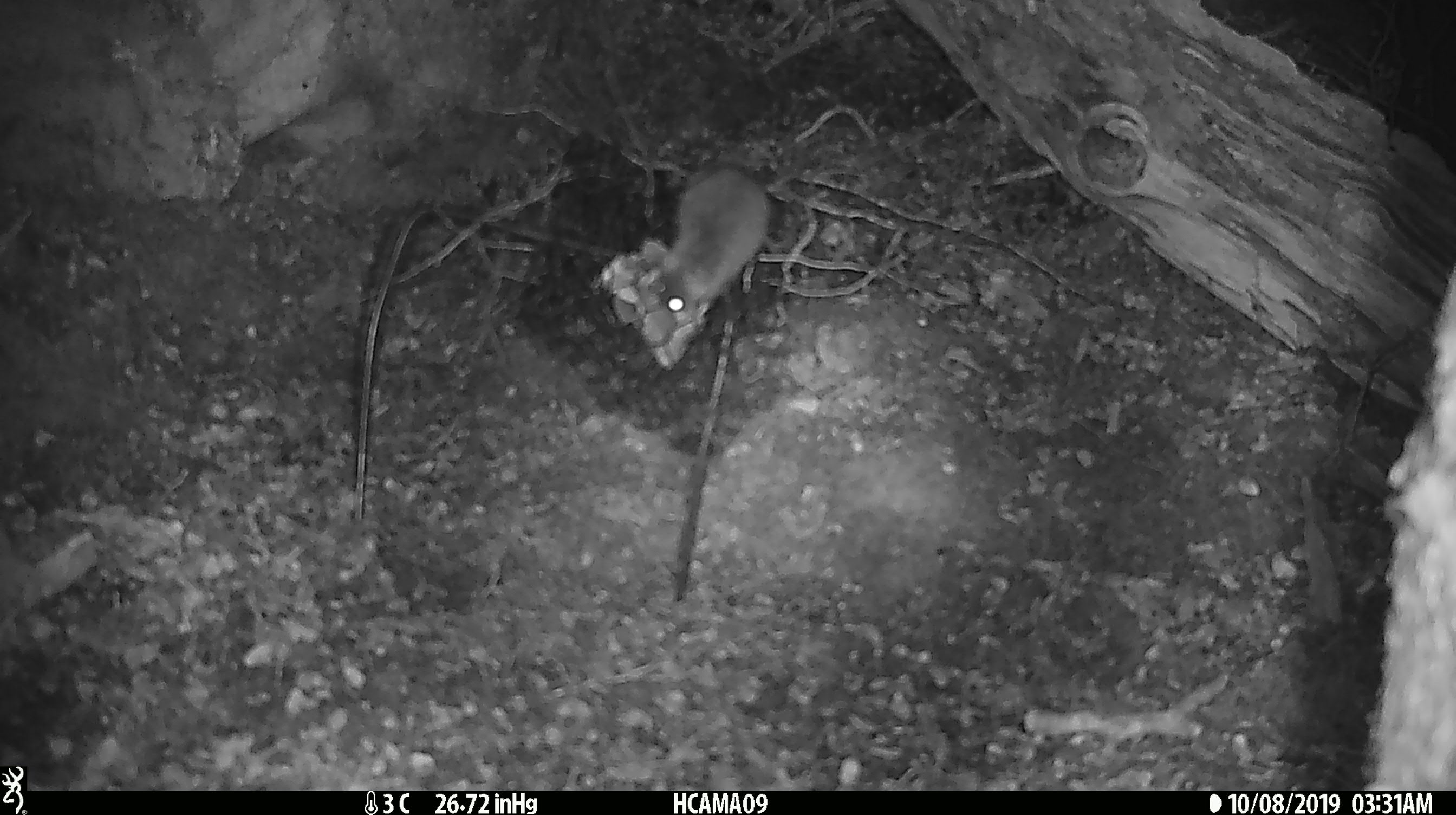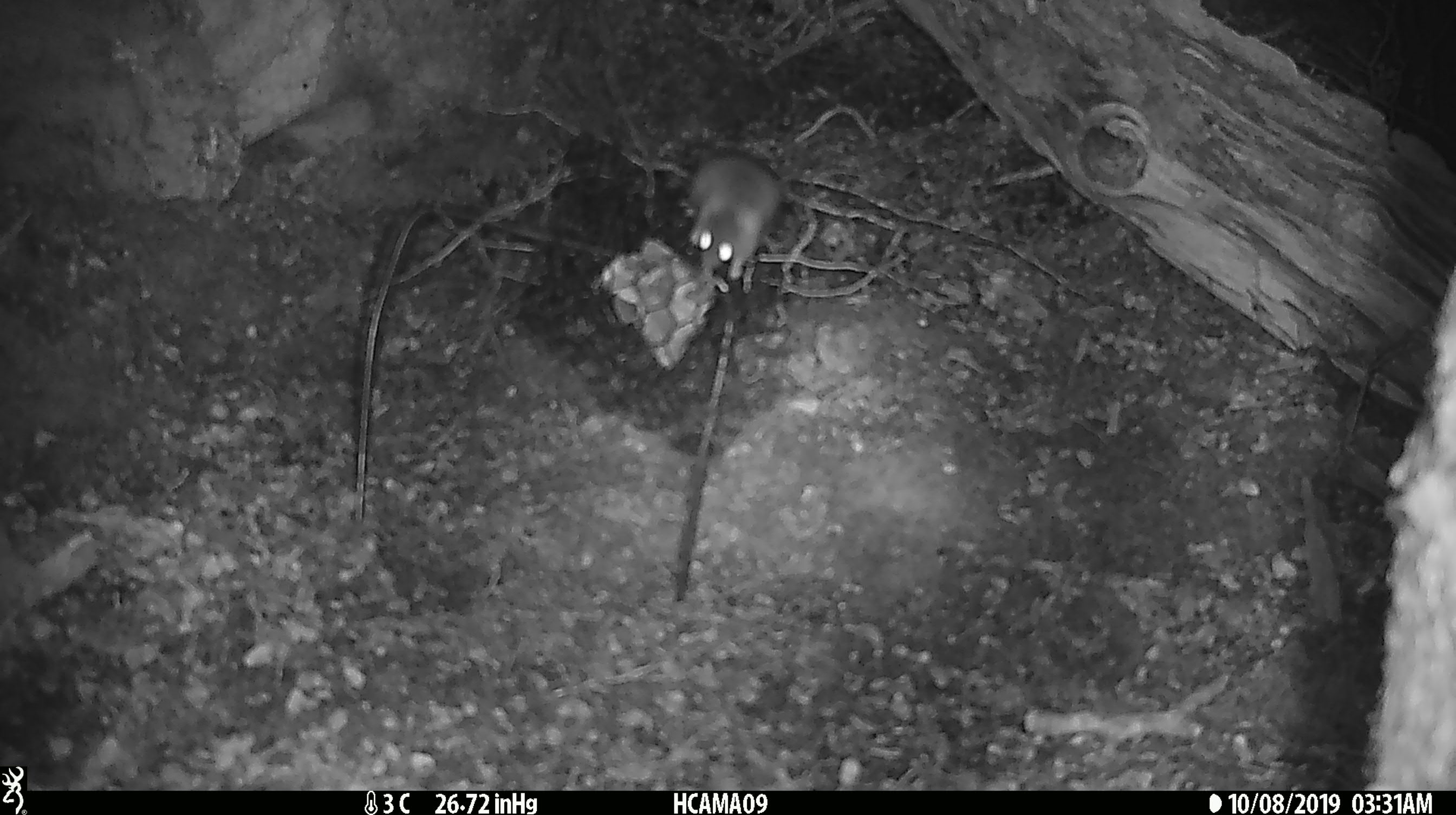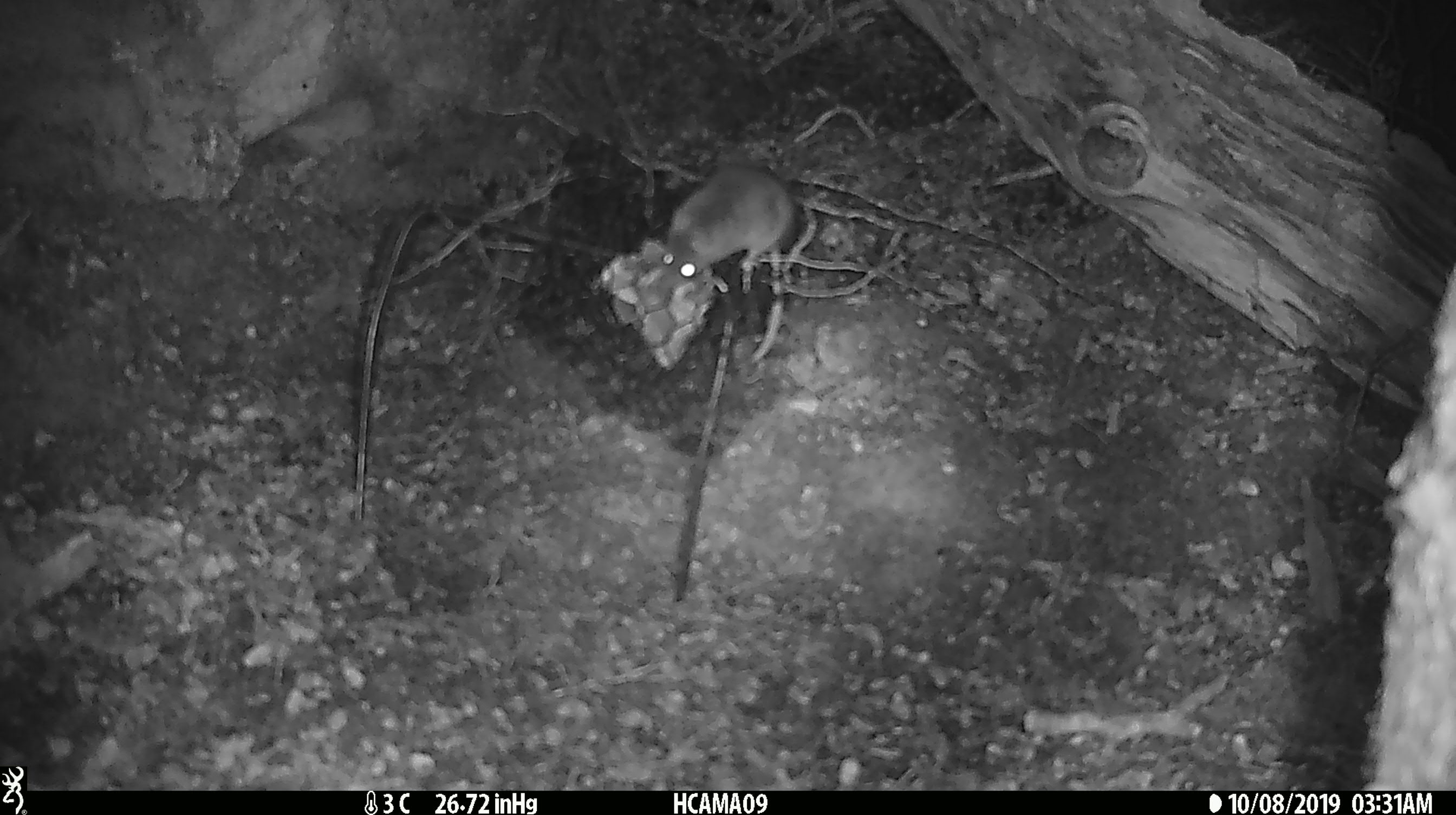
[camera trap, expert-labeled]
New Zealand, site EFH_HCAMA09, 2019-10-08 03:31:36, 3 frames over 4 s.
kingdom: Animalia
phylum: Chordata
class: Mammalia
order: Rodentia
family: Muridae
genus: Mus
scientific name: Mus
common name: mouse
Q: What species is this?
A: Mouse (Mus).